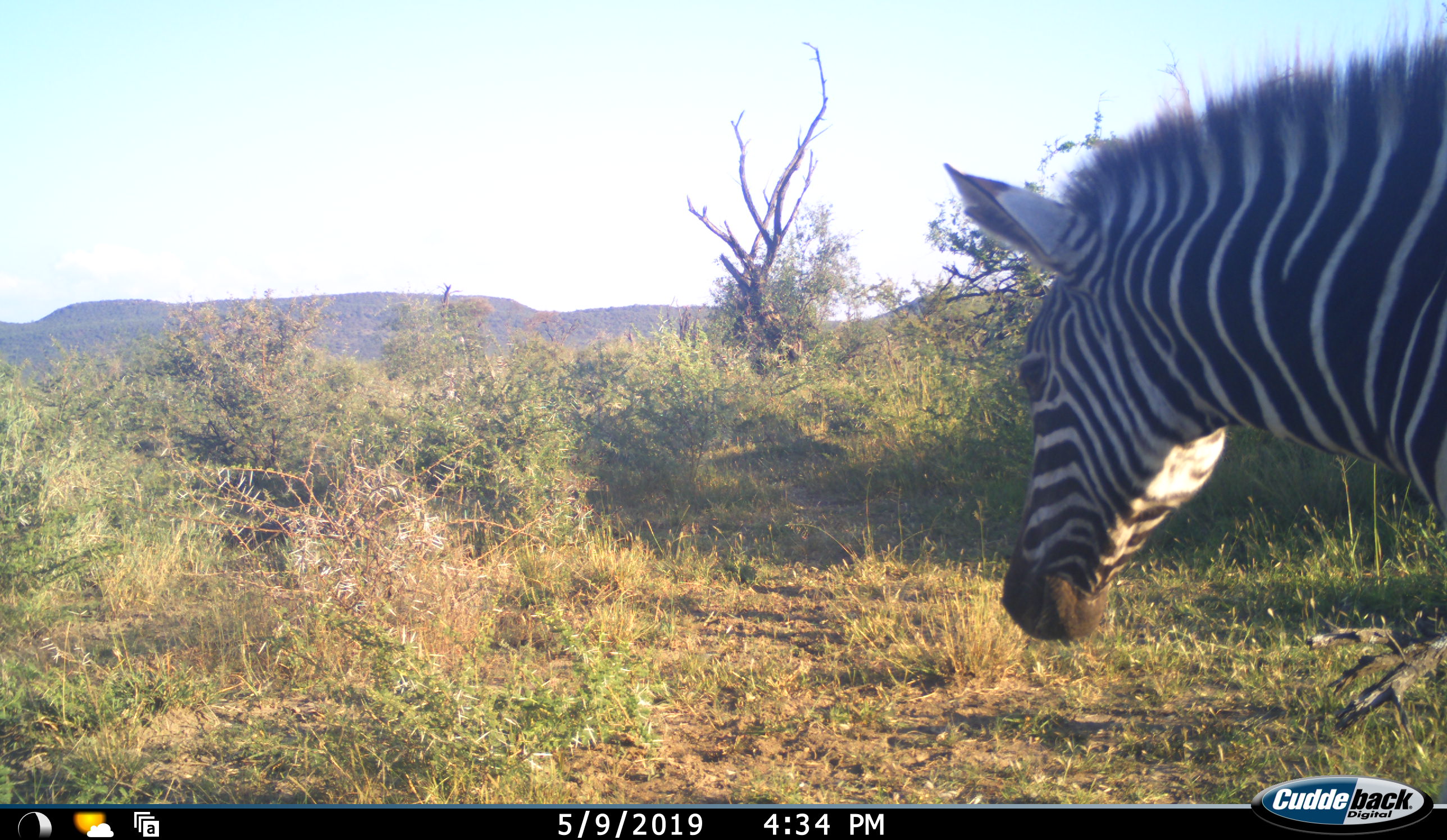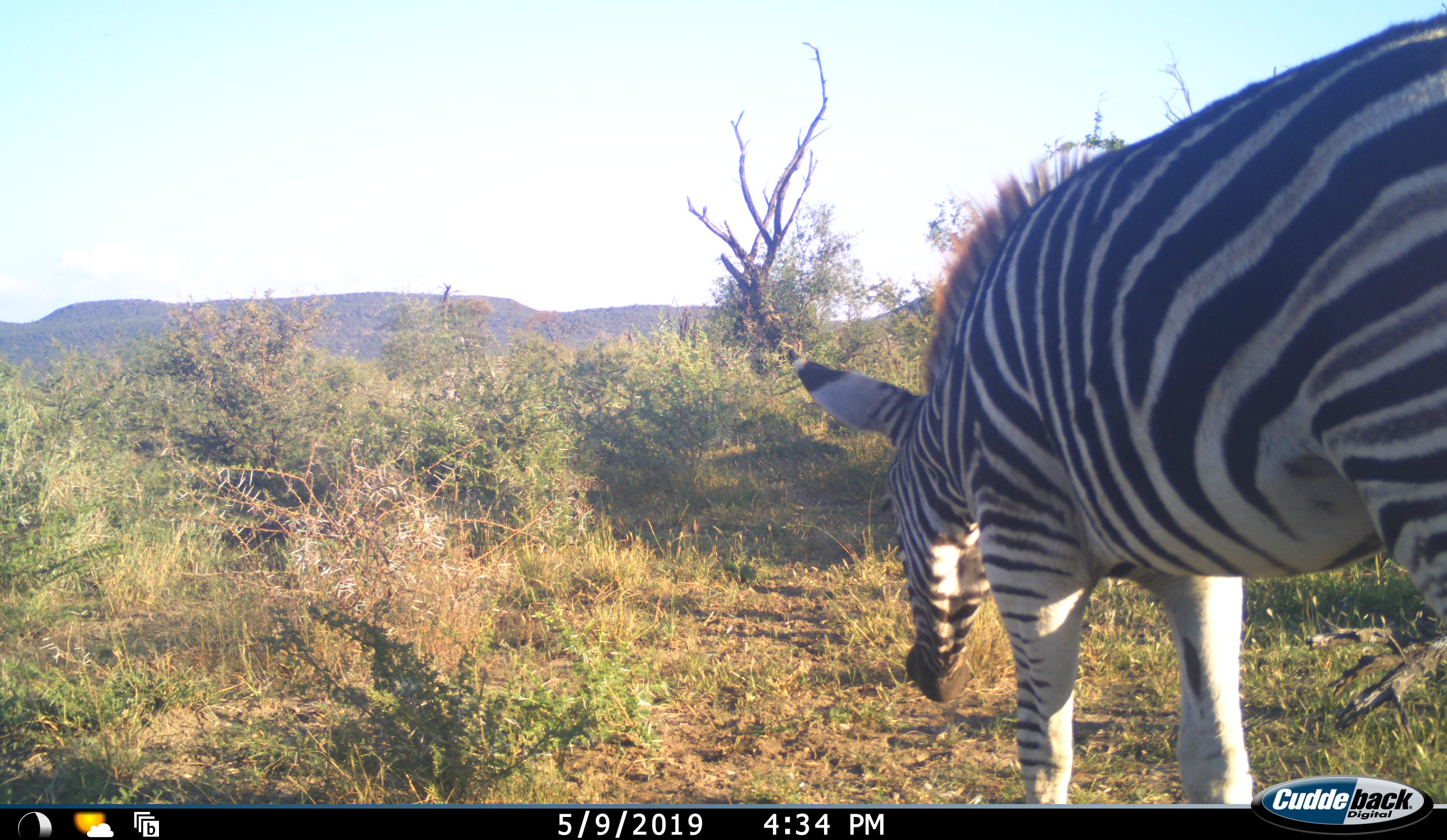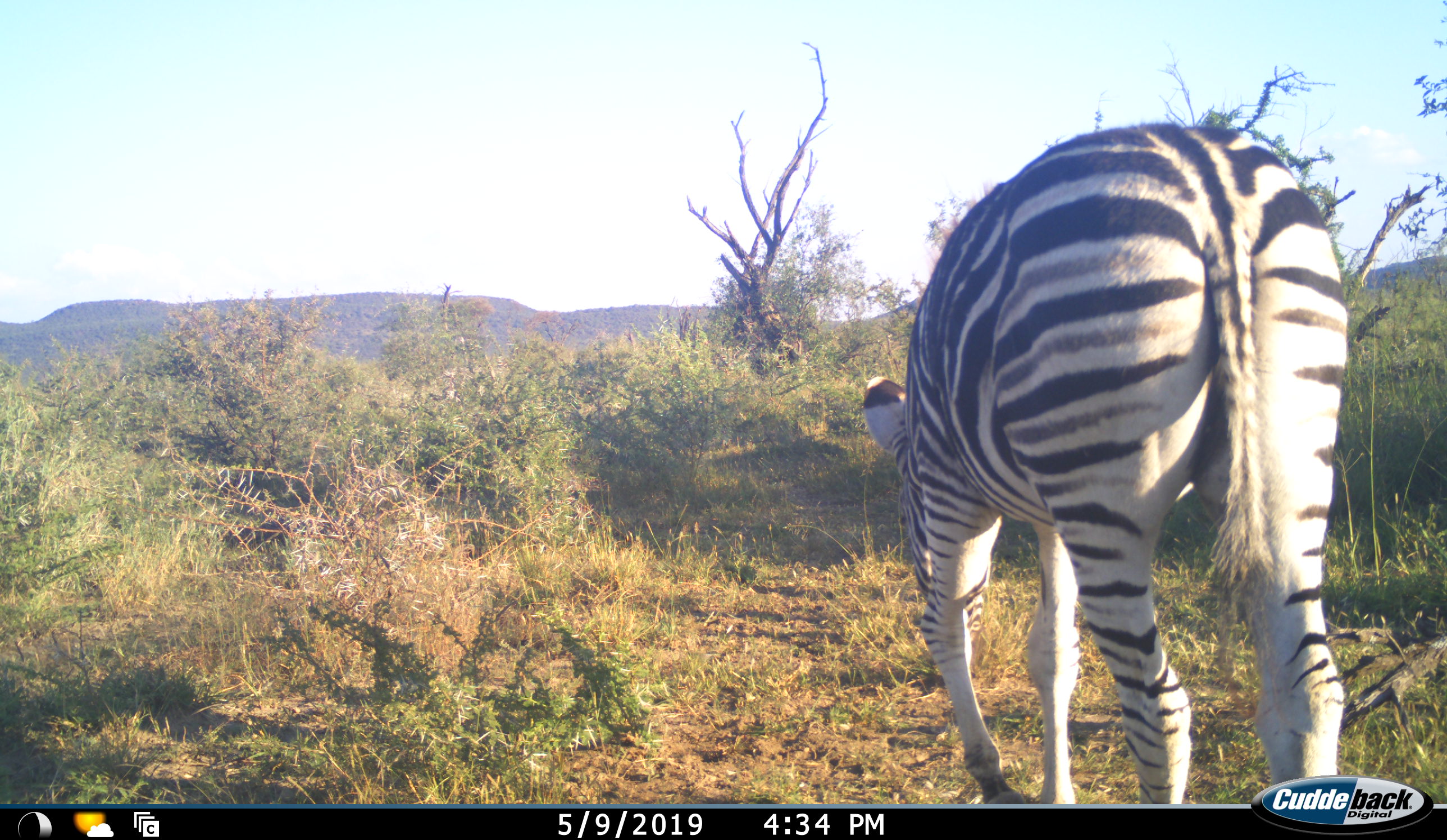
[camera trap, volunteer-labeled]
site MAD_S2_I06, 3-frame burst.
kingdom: Animalia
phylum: Chordata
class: Mammalia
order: Perissodactyla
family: Equidae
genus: Equus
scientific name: Equus quagga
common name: plains zebra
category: zebraplains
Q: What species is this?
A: Zebraplains (plains zebra) (Equus quagga).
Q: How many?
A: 1.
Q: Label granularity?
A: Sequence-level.